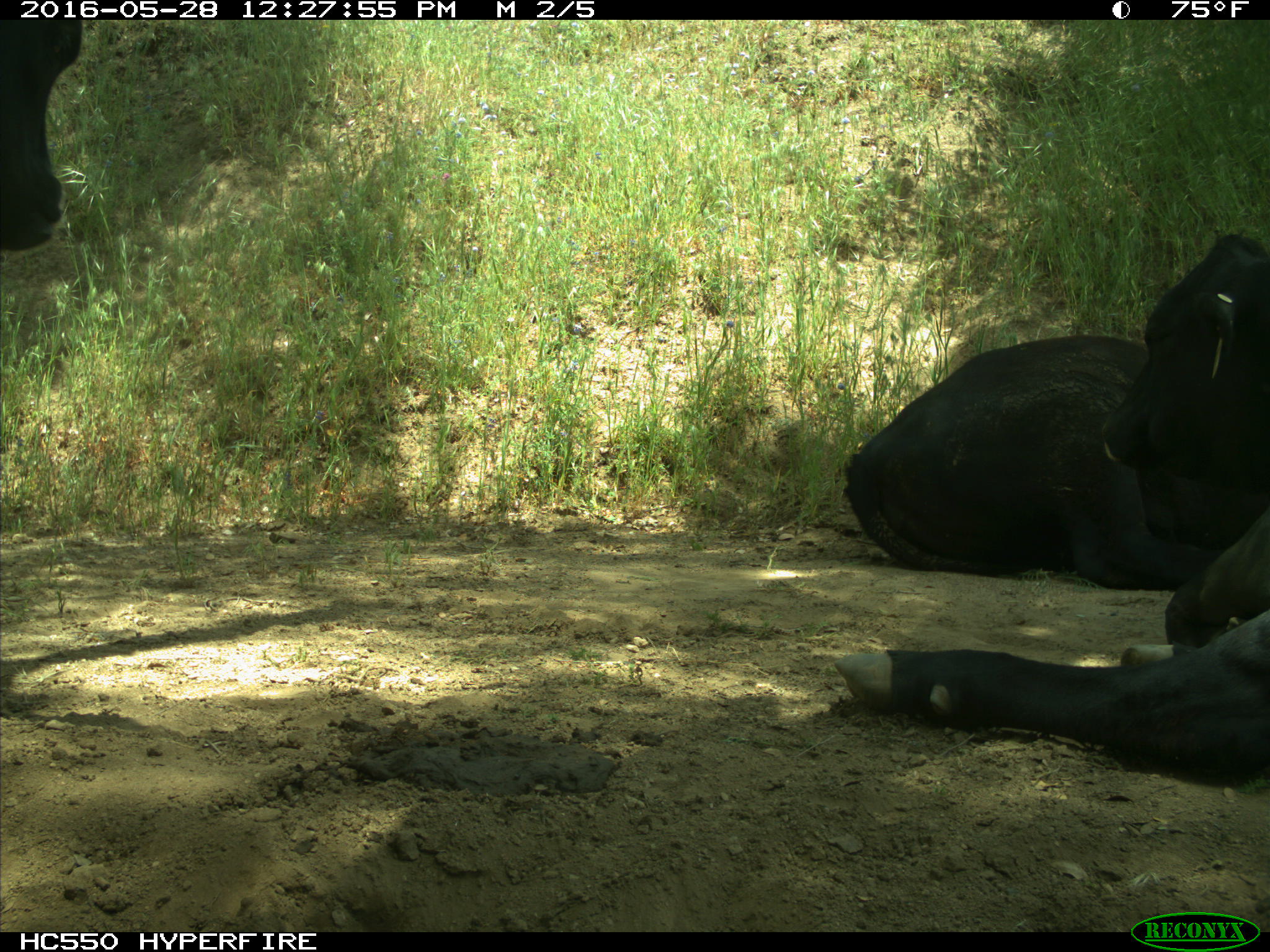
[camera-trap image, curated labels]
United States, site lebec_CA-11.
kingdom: Animalia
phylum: Chordata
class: Mammalia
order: Artiodactyla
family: Bovidae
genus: Bos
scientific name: Bos taurus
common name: domestic cow